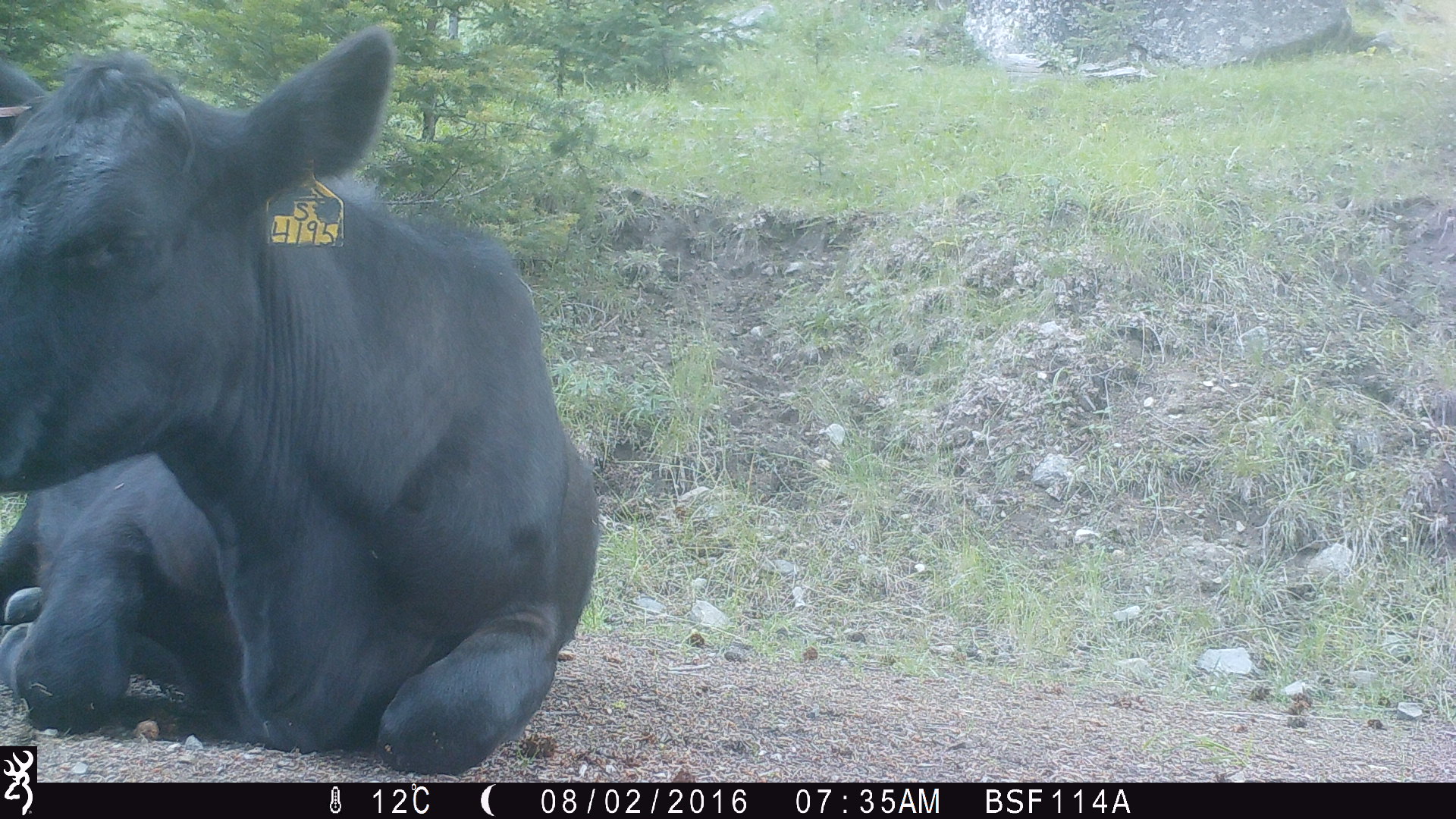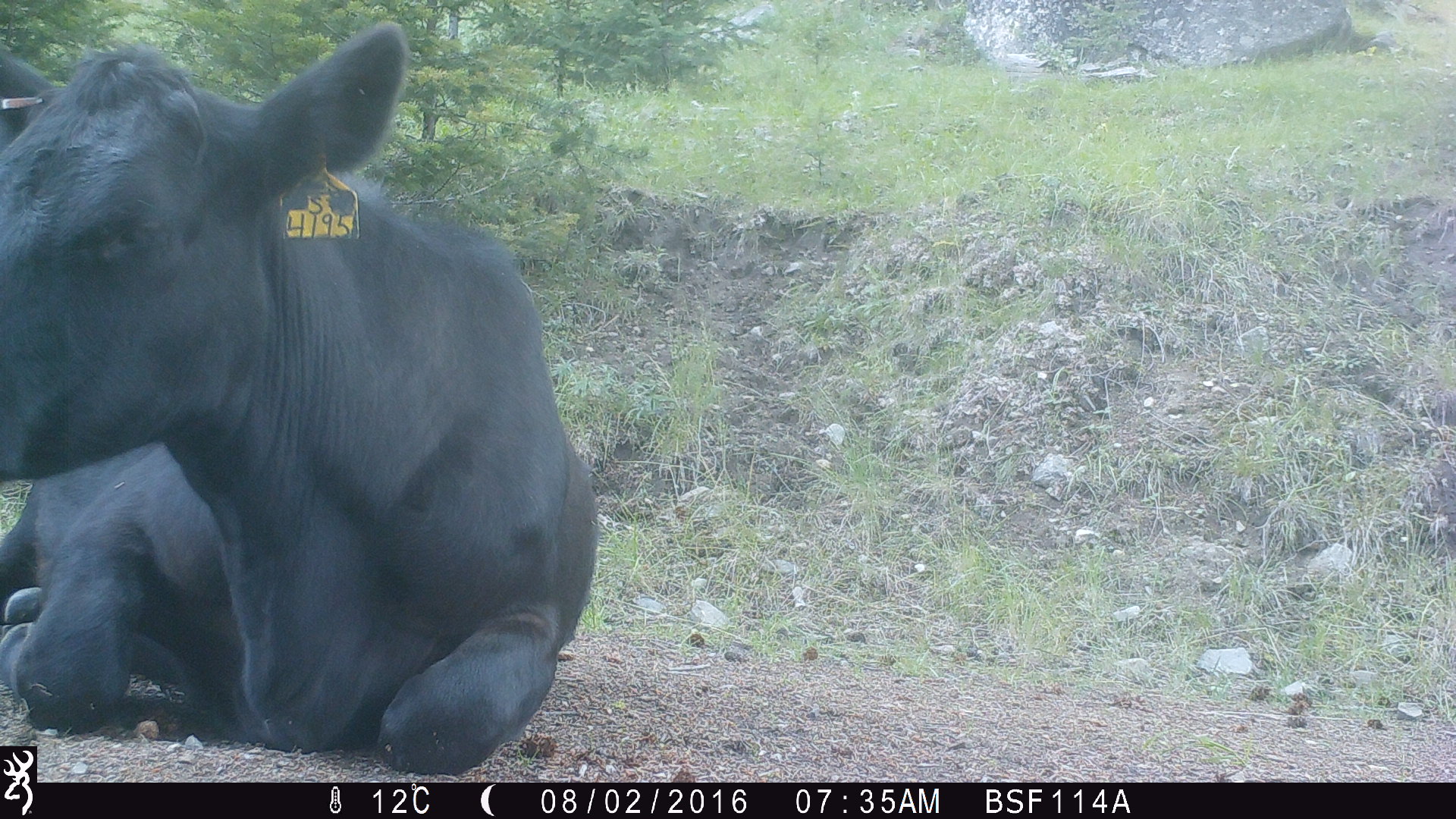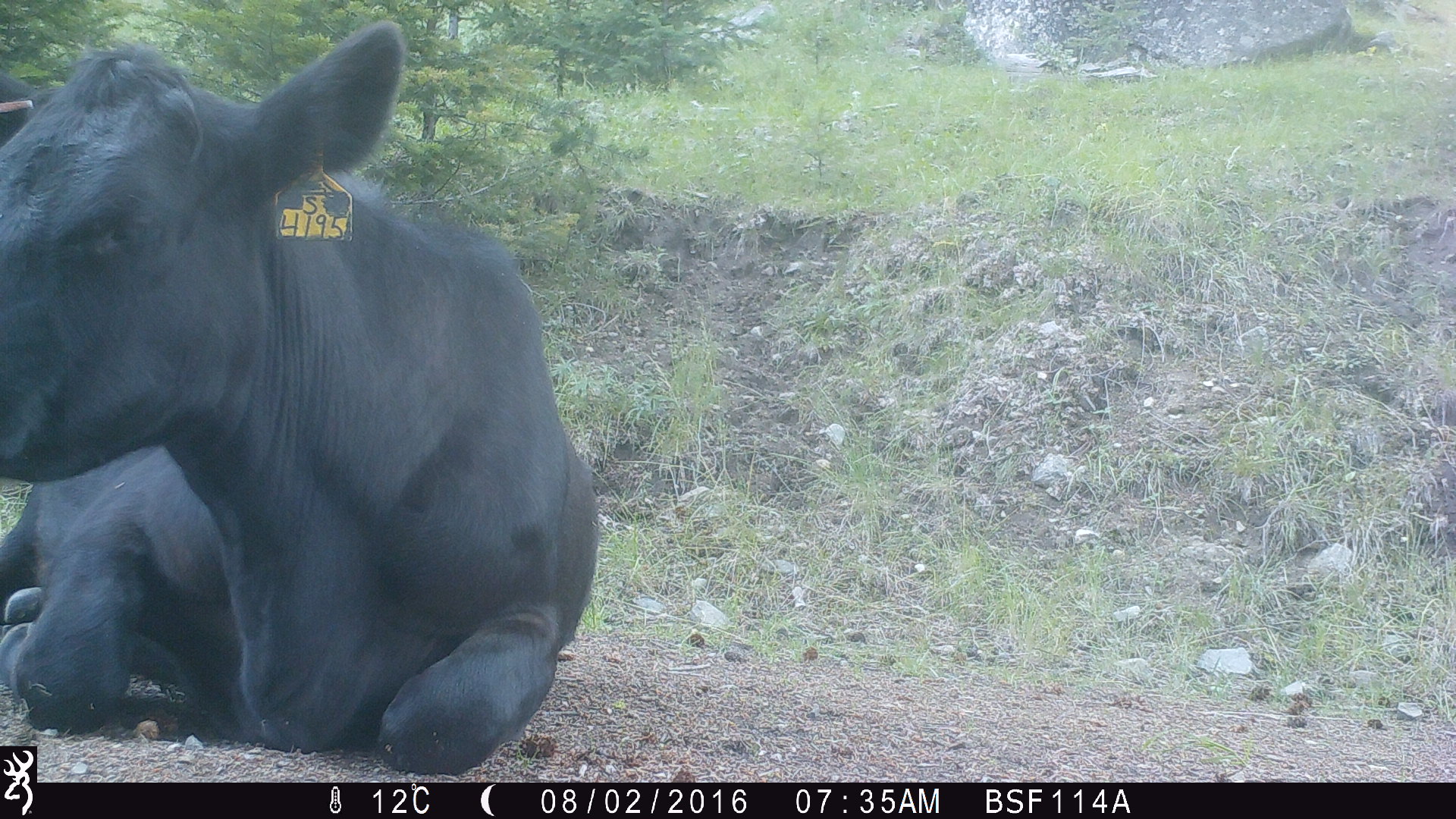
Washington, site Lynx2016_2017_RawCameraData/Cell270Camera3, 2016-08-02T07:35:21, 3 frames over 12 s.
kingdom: Animalia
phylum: Chordata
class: Mammalia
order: Artiodactyla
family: Bovidae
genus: Bos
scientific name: Bos taurus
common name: domestic cattle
Domestic cattle (Bos taurus). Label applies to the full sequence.